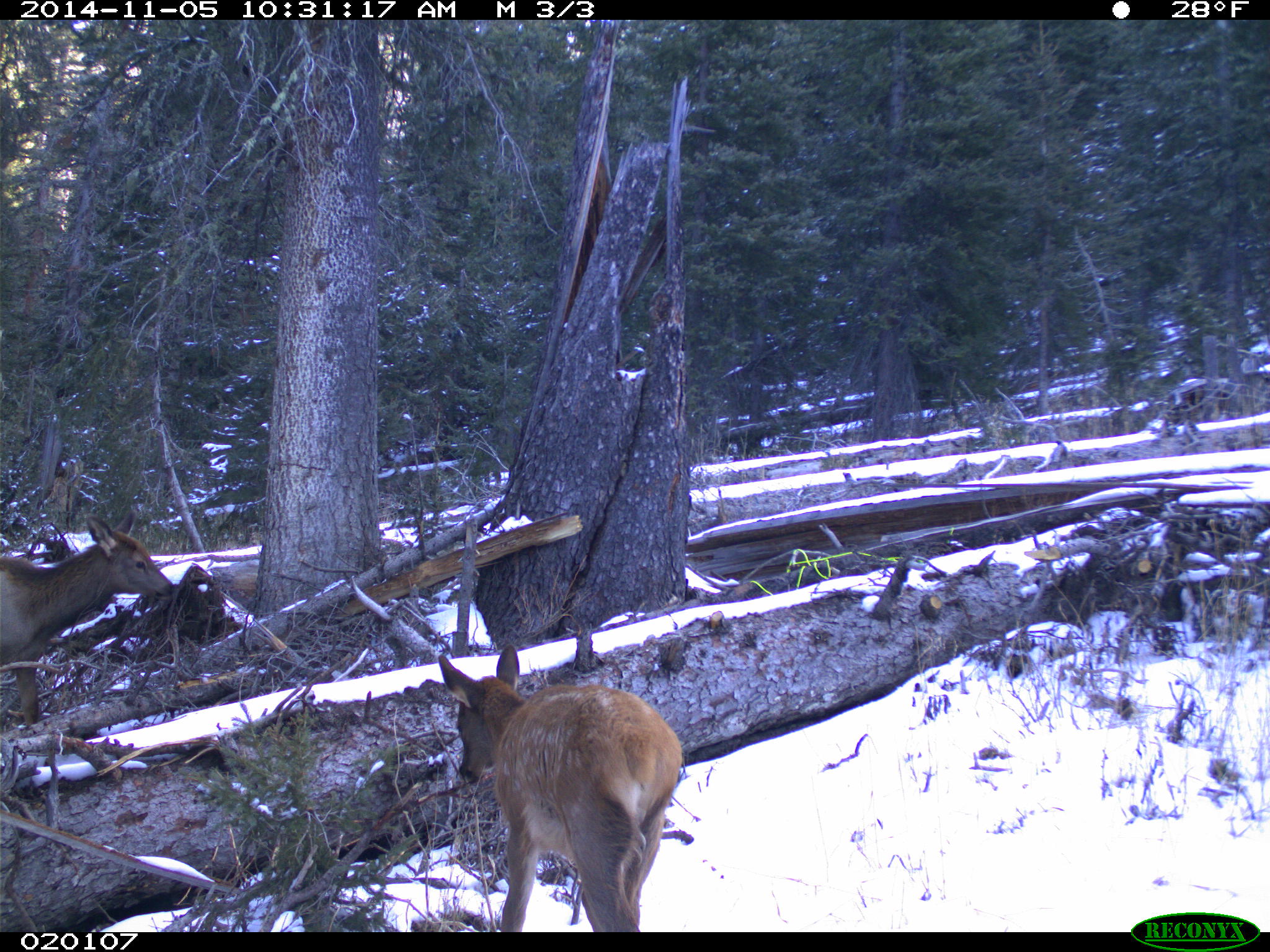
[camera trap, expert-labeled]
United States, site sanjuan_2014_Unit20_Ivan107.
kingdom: Animalia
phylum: Chordata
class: Mammalia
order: Artiodactyla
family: Cervidae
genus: Cervus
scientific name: Cervus elaphus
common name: red deer